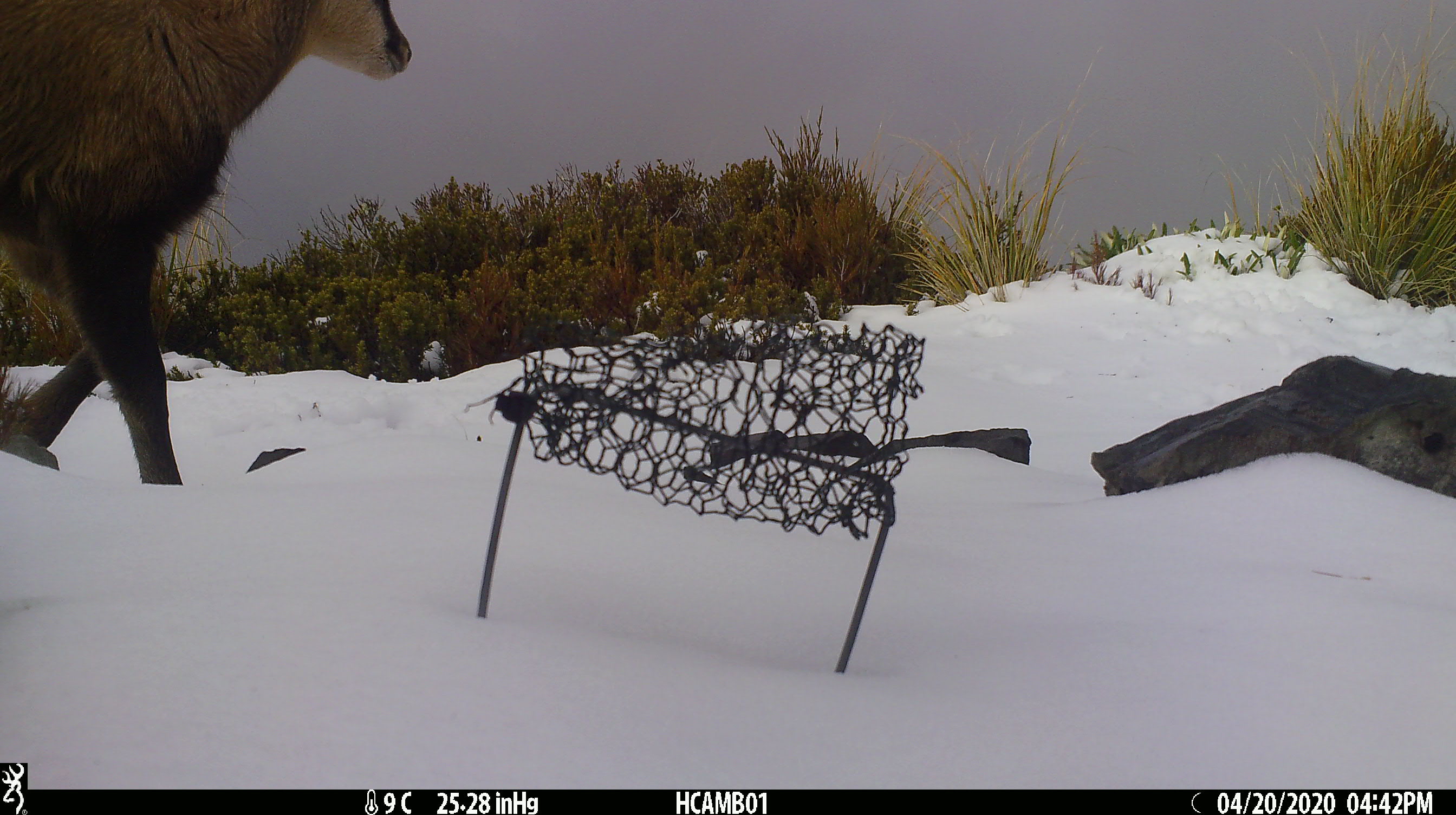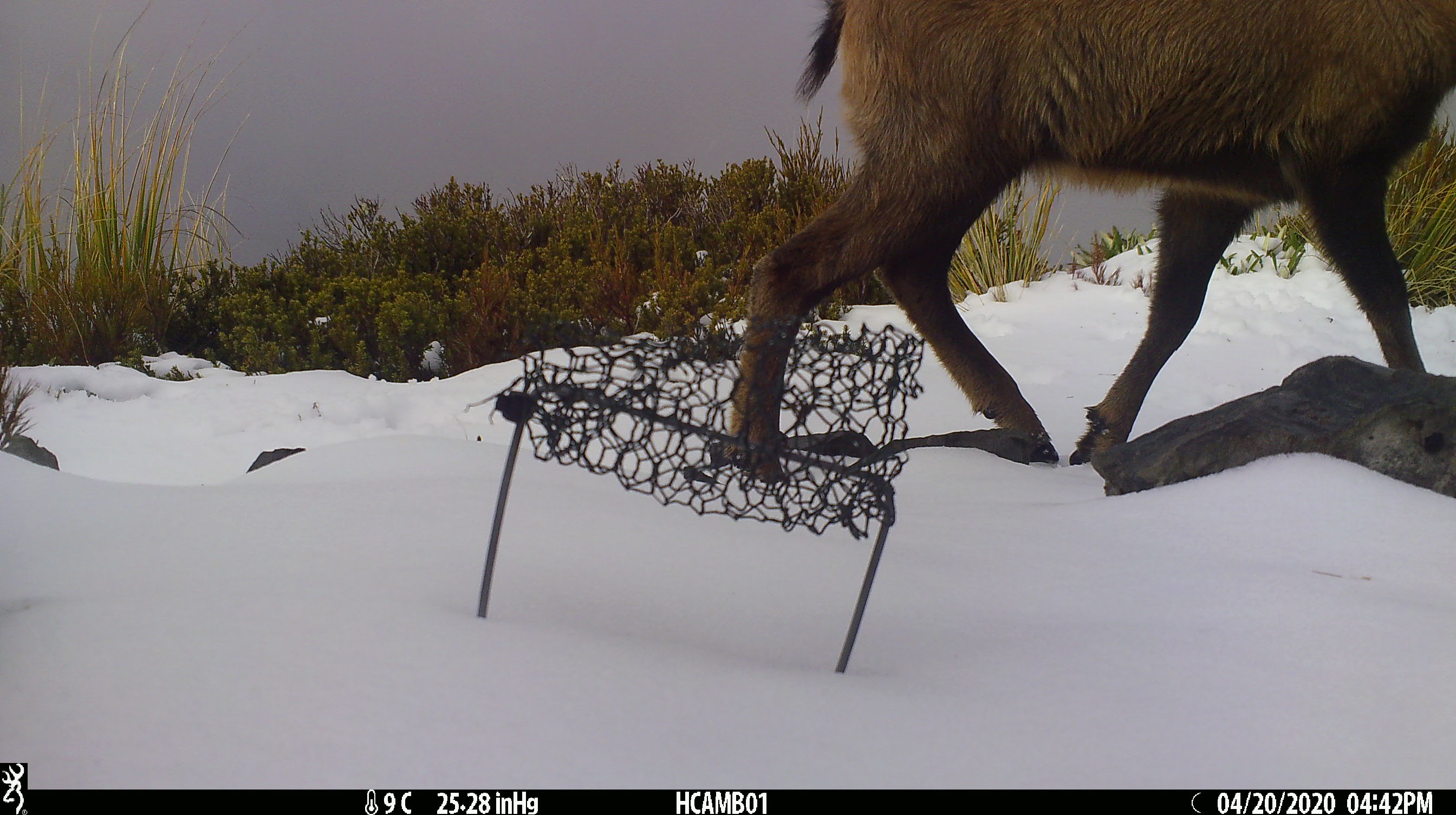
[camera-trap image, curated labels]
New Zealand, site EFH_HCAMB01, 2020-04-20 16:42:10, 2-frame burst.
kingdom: Animalia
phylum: Chordata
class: Mammalia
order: Artiodactyla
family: Bovidae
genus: Rupicapra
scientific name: Rupicapra rupicapra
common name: alpine chamois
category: chamois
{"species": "chamois (alpine chamois) (Rupicapra rupicapra)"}